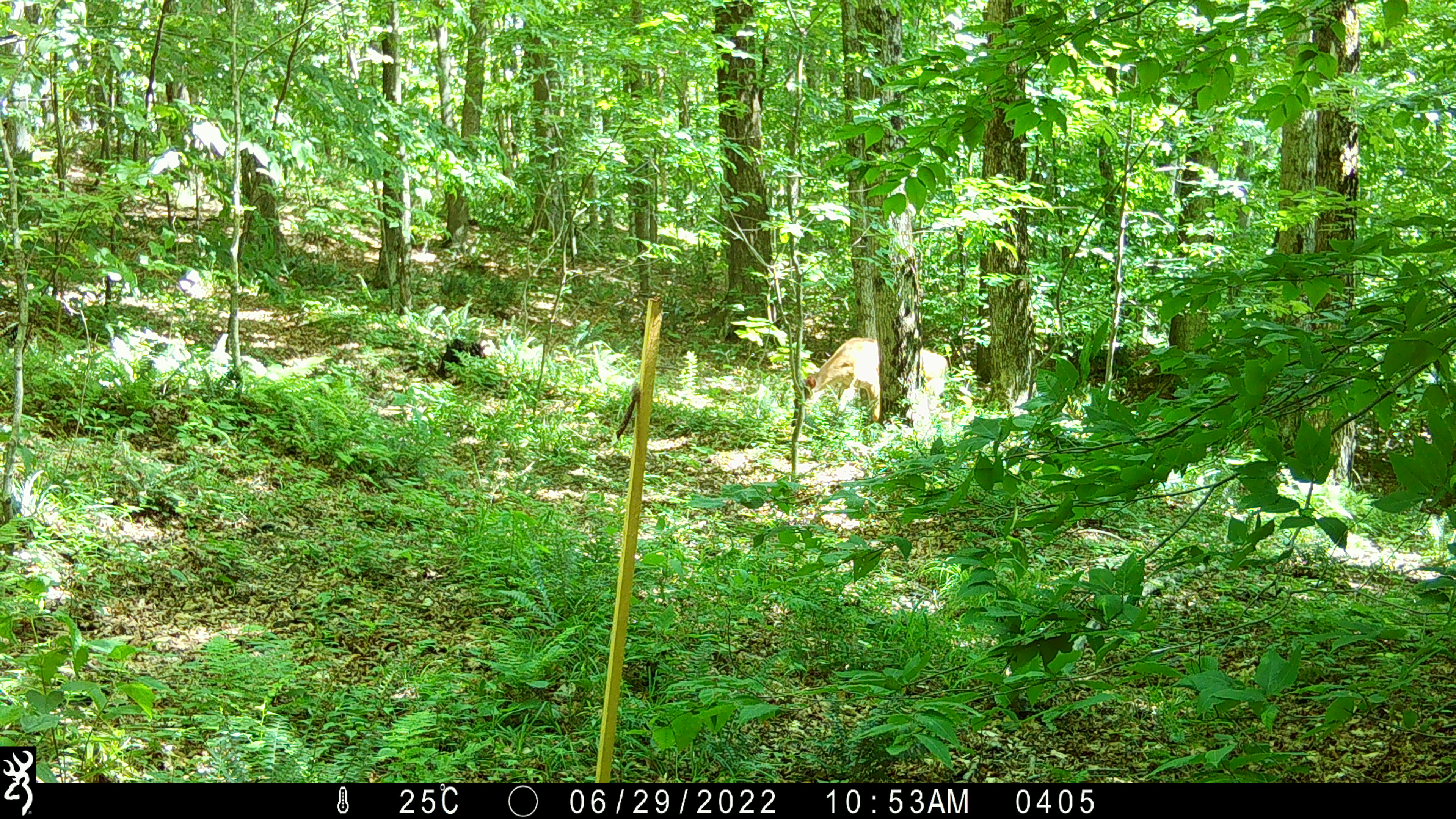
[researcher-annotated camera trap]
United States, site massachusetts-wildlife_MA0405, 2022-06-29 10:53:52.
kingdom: Animalia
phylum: Chordata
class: Mammalia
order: Artiodactyla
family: Cervidae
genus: Odocoileus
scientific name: Odocoileus virginianus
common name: white-tailed deer